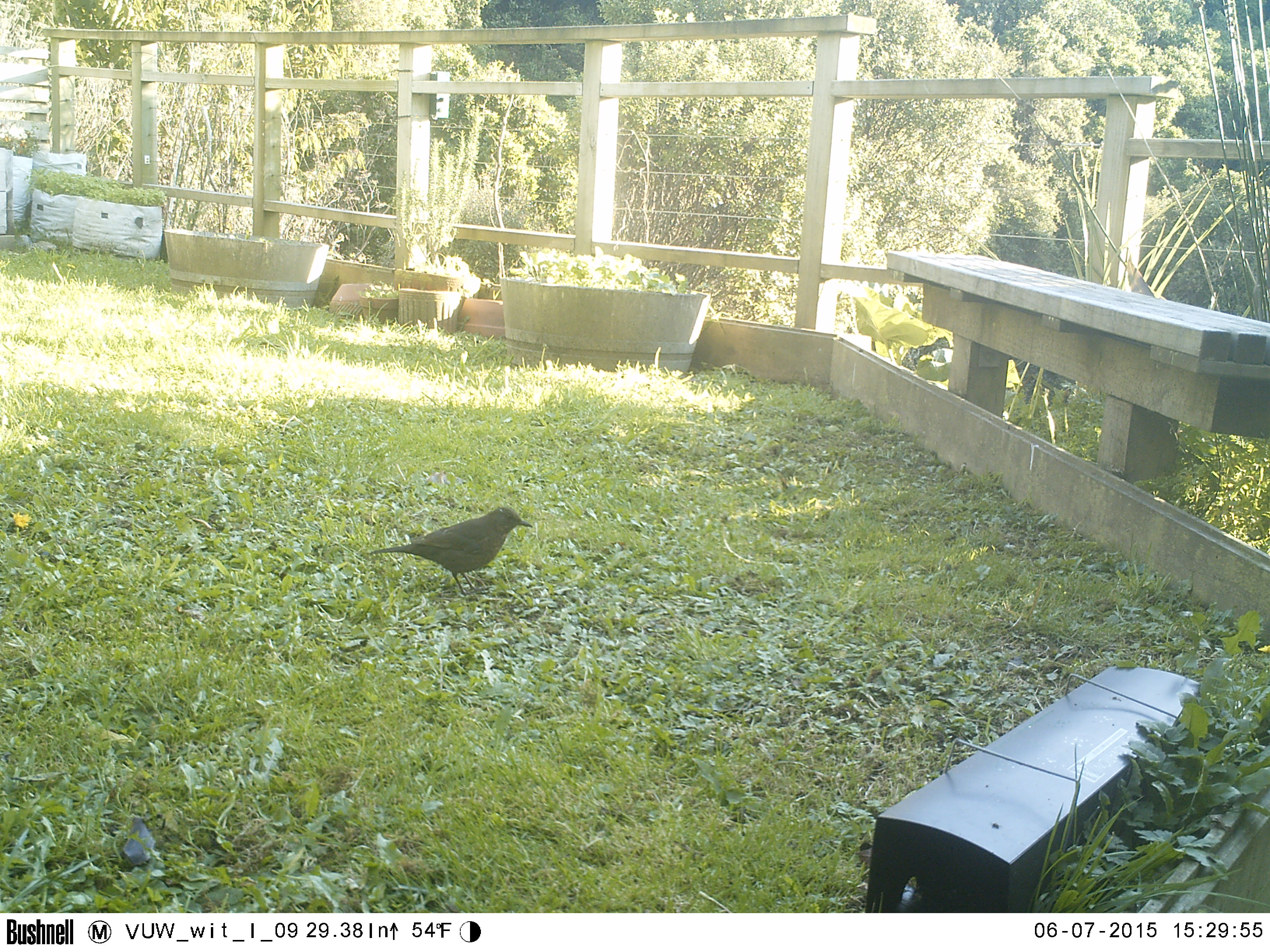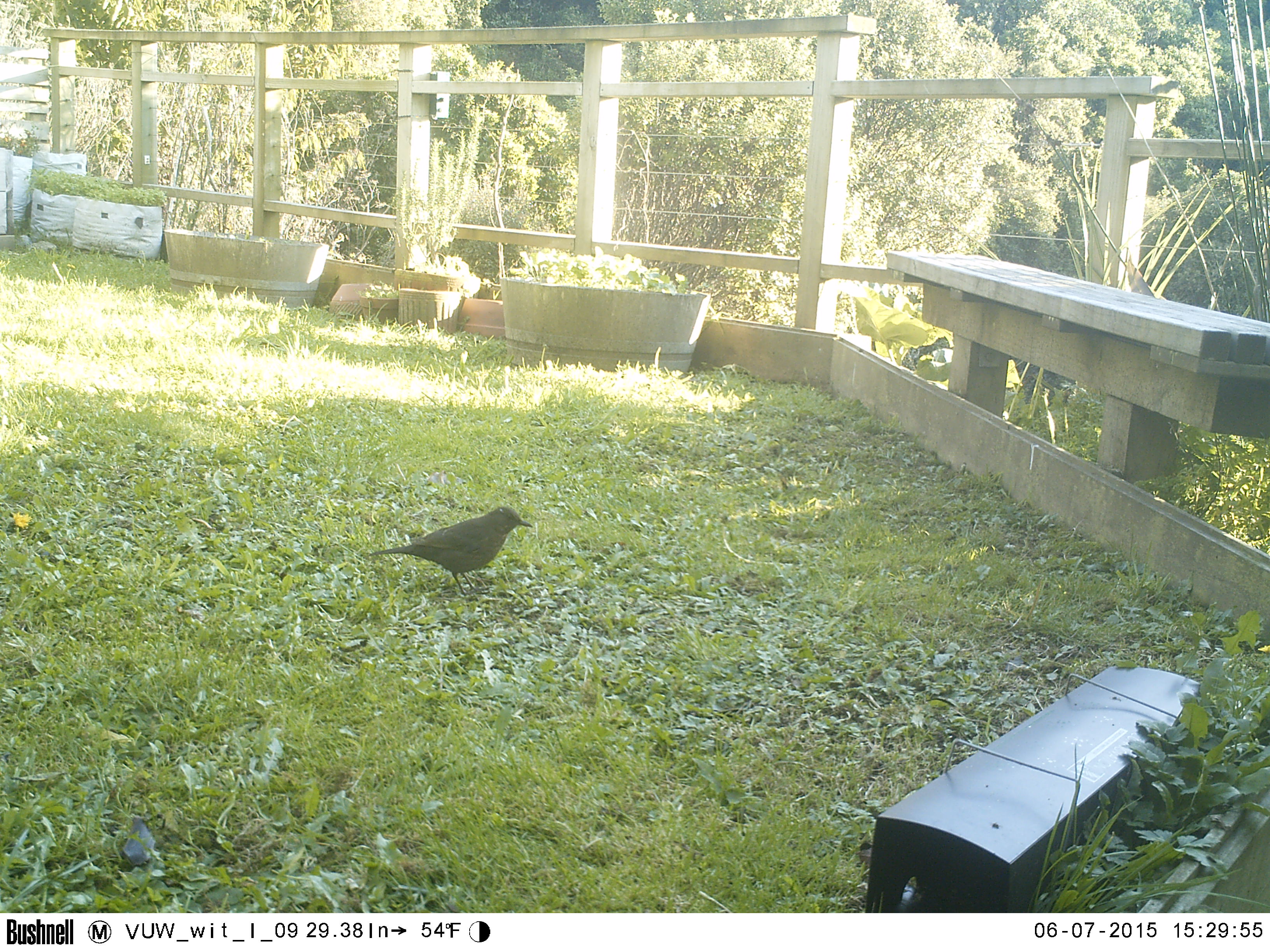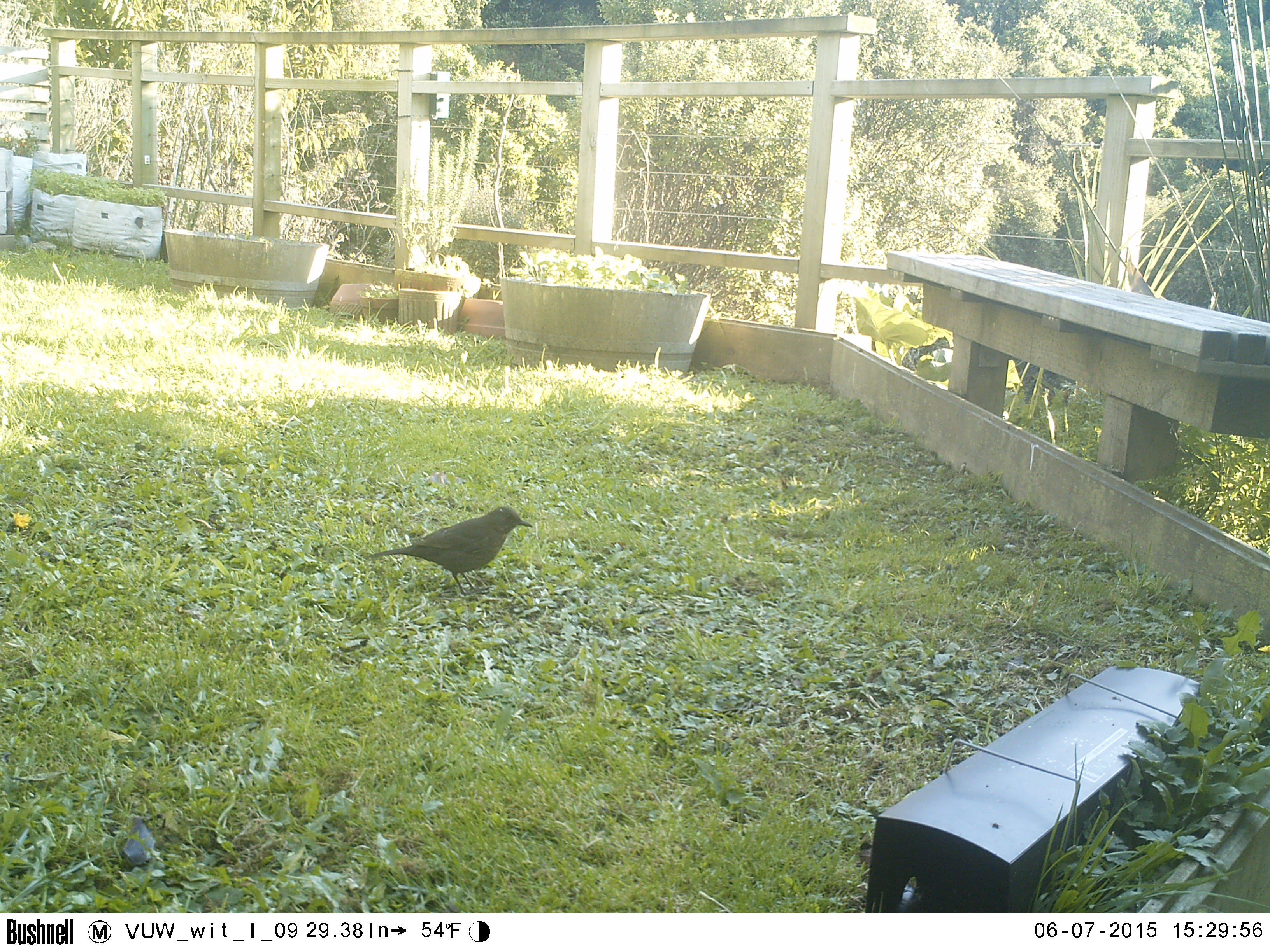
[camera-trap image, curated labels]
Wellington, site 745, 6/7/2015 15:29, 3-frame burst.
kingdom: Animalia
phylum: Chordata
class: Aves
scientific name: Aves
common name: bird